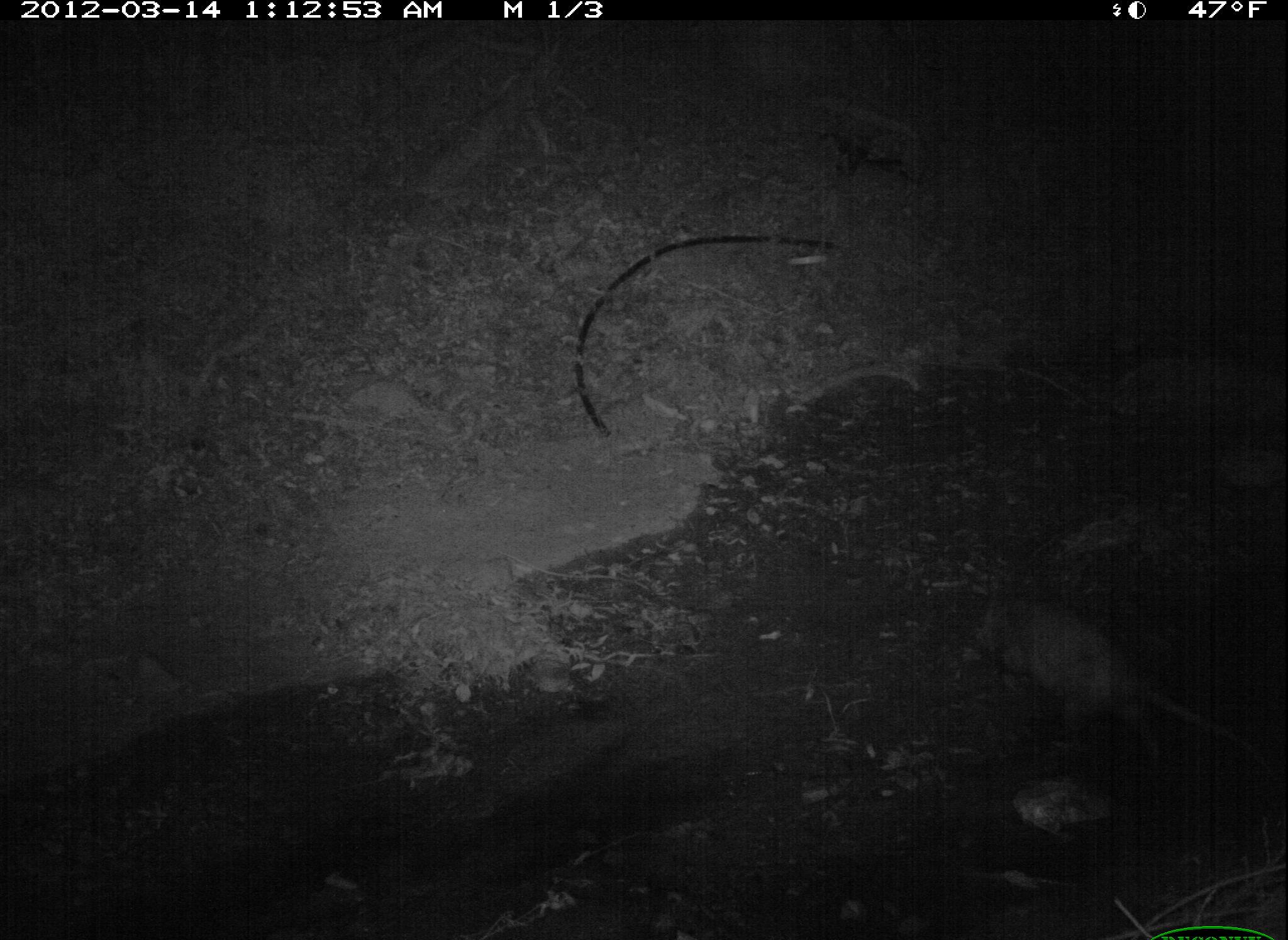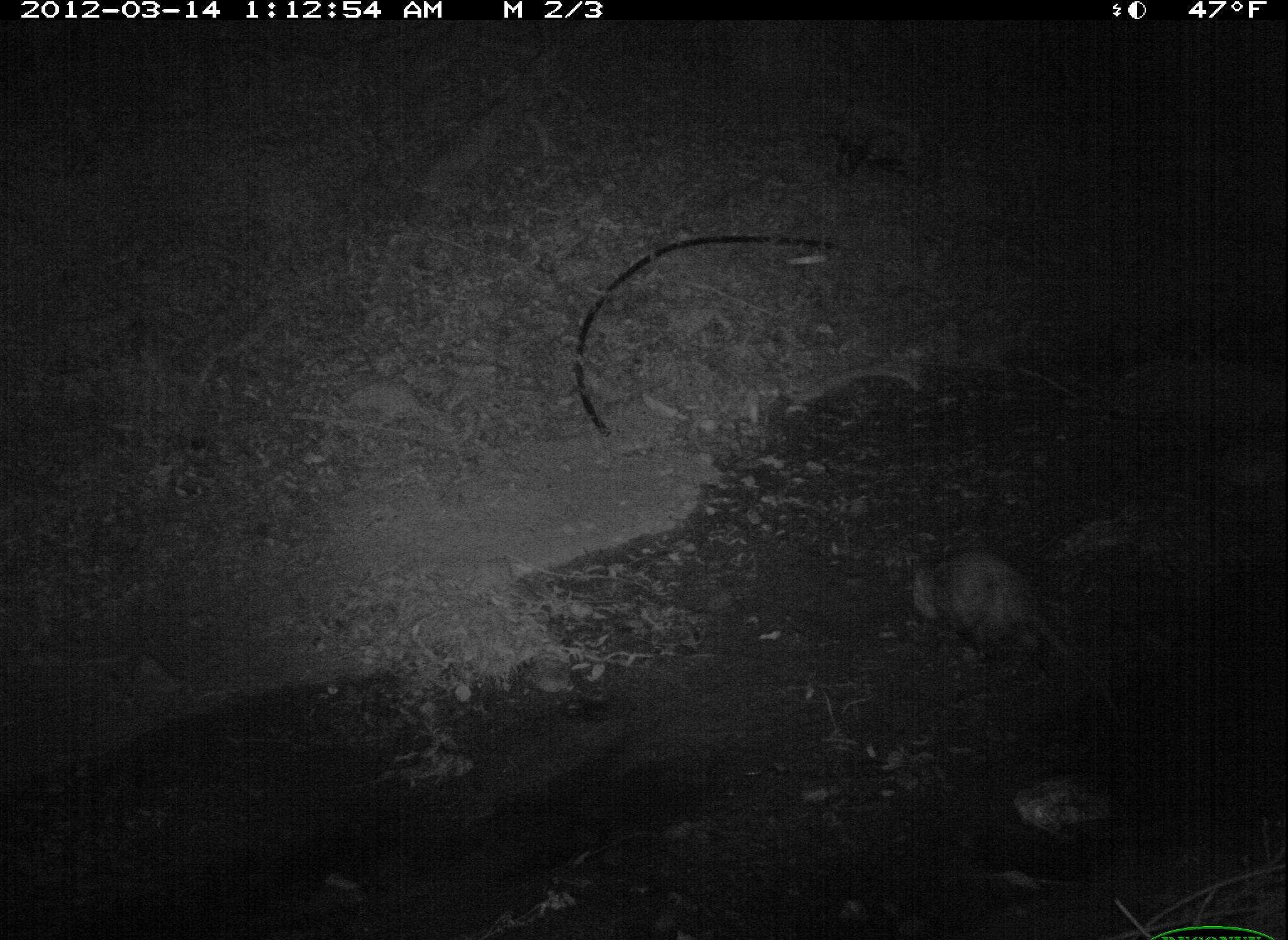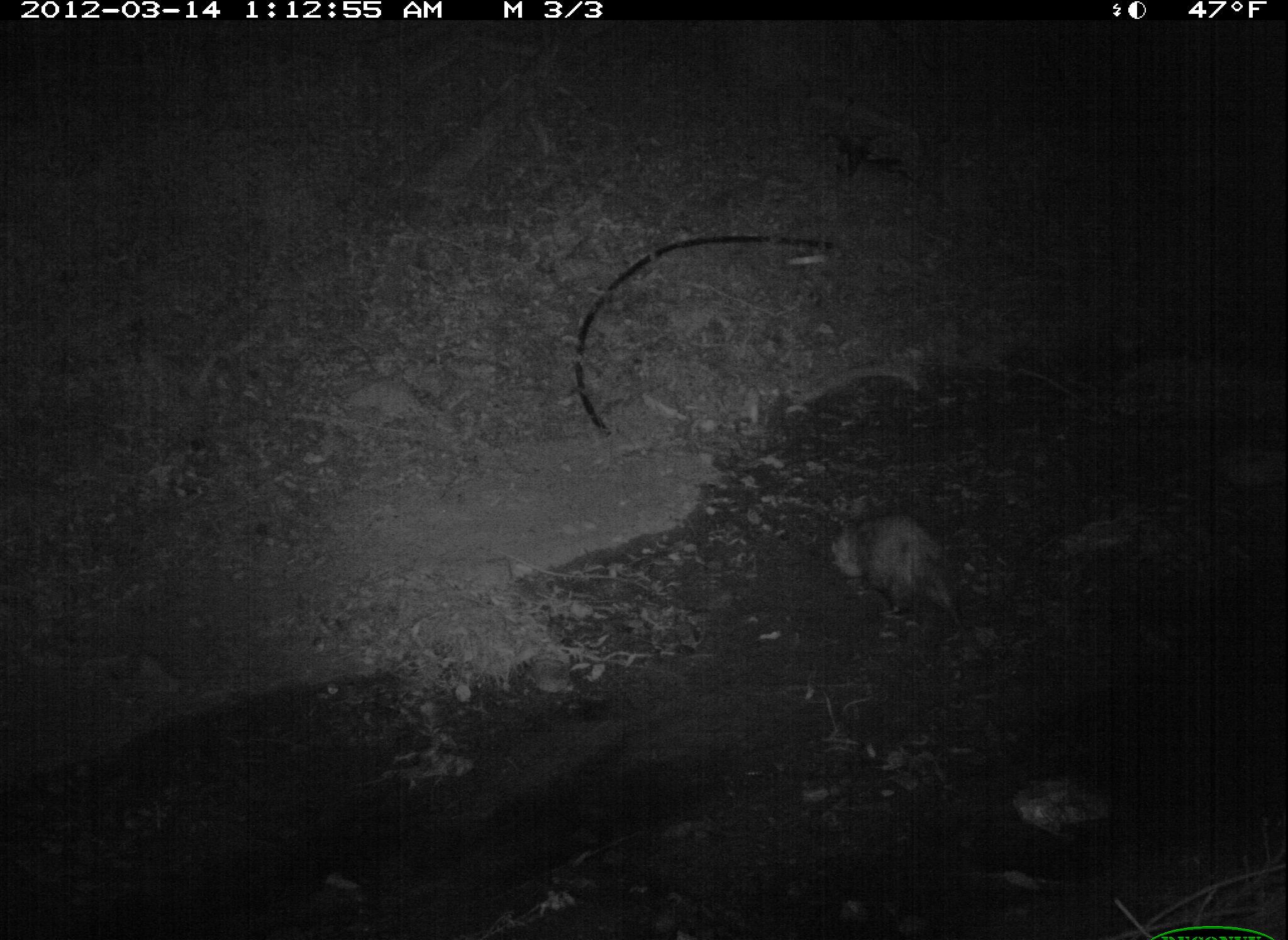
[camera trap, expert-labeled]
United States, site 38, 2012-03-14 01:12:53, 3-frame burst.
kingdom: Animalia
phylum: Chordata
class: Mammalia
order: Didelphimorphia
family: Didelphidae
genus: Didelphis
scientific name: Didelphis virginiana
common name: virginia opossum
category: opossum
Opossum (virginia opossum) (Didelphis virginiana).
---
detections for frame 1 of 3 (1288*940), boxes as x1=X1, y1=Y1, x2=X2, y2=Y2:
opossum: x1=952, y1=591, x2=1253, y2=765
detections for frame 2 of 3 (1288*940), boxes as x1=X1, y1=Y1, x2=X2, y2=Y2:
opossum: x1=905, y1=541, x2=1146, y2=731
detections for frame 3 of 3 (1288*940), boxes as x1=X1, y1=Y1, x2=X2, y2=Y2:
opossum: x1=821, y1=506, x2=998, y2=667